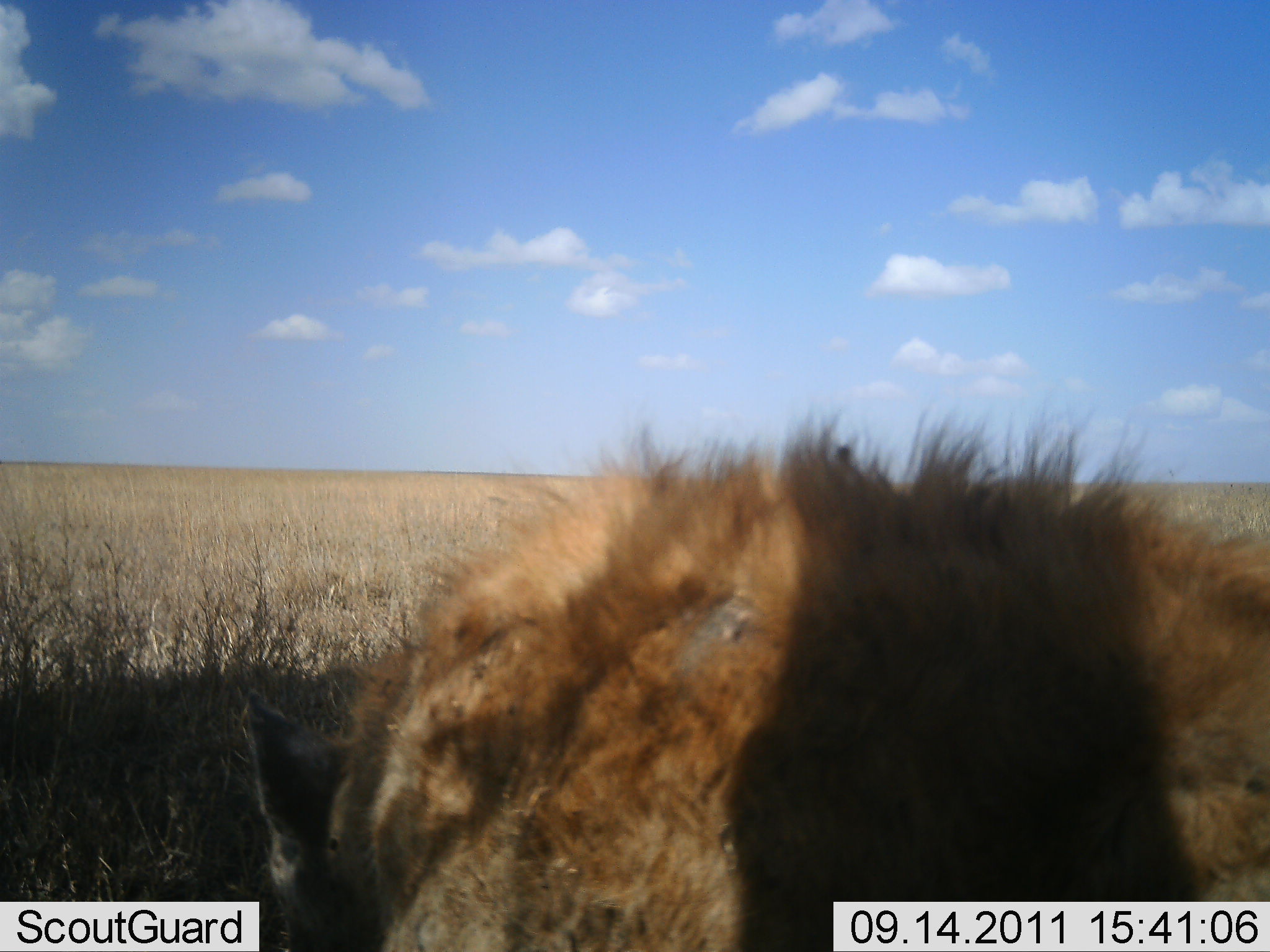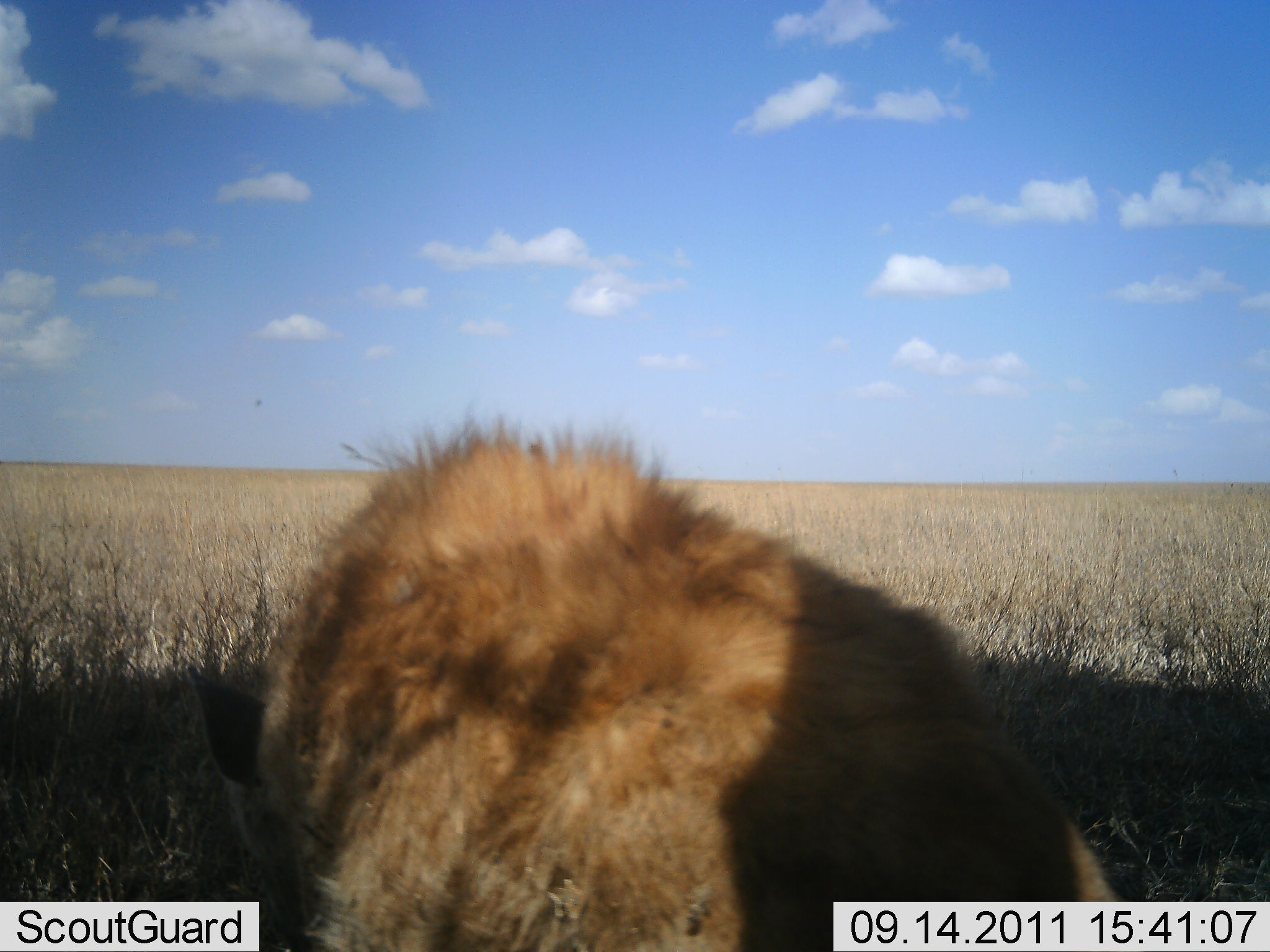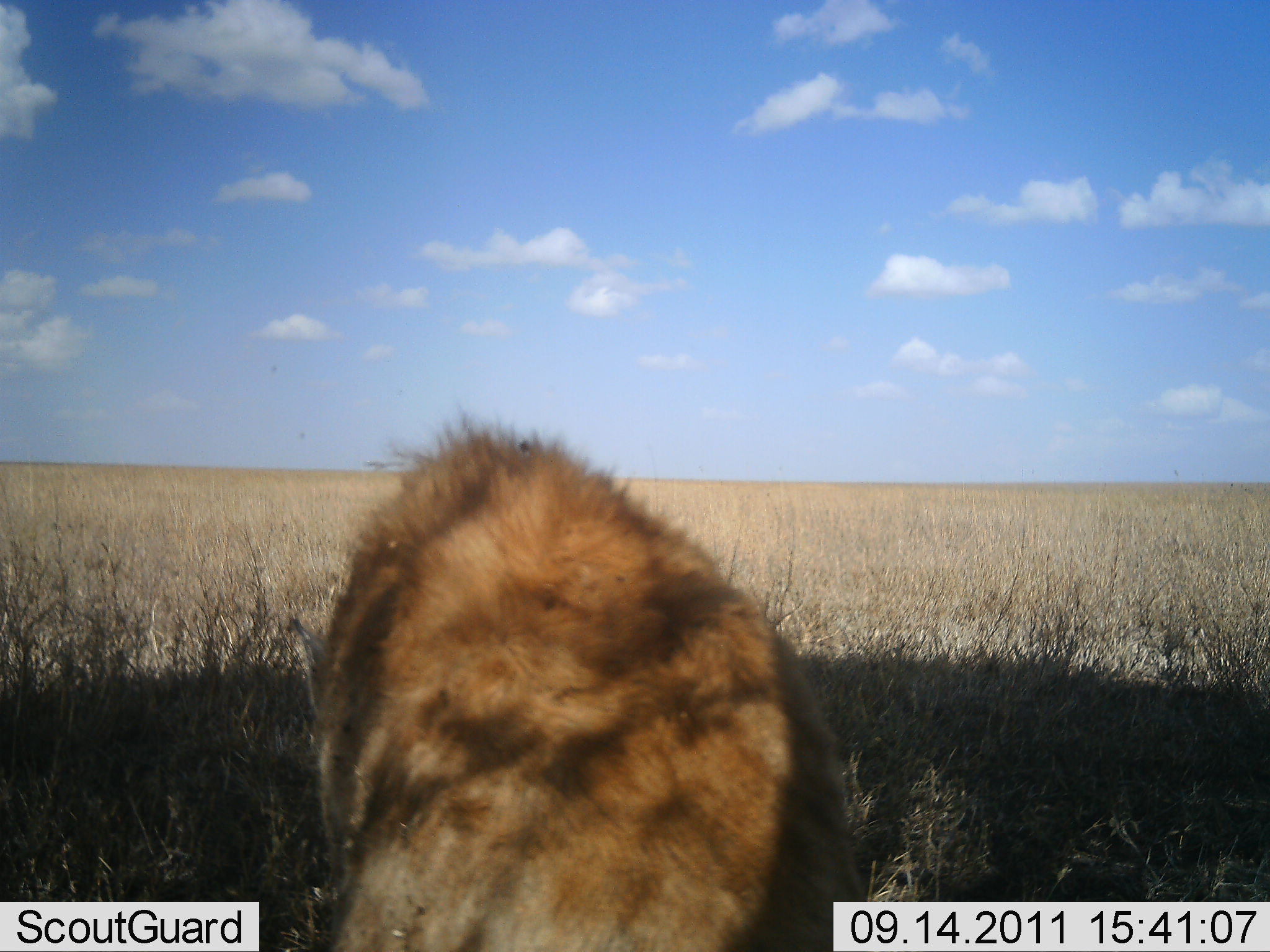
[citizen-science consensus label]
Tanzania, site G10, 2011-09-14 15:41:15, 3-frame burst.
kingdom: Animalia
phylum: Chordata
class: Mammalia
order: Carnivora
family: Hyaenidae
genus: Crocuta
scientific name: Crocuta crocuta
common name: spotted hyena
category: hyenaspotted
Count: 1.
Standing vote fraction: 31%.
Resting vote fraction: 15%.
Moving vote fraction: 54%.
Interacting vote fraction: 8%.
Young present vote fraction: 0%.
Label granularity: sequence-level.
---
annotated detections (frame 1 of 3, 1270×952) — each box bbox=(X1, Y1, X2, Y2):
animal: bbox=(238, 402, 1270, 952)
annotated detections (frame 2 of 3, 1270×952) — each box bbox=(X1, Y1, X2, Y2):
animal: bbox=(184, 403, 1127, 952)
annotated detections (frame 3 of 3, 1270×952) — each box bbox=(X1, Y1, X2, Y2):
animal: bbox=(285, 410, 868, 952)